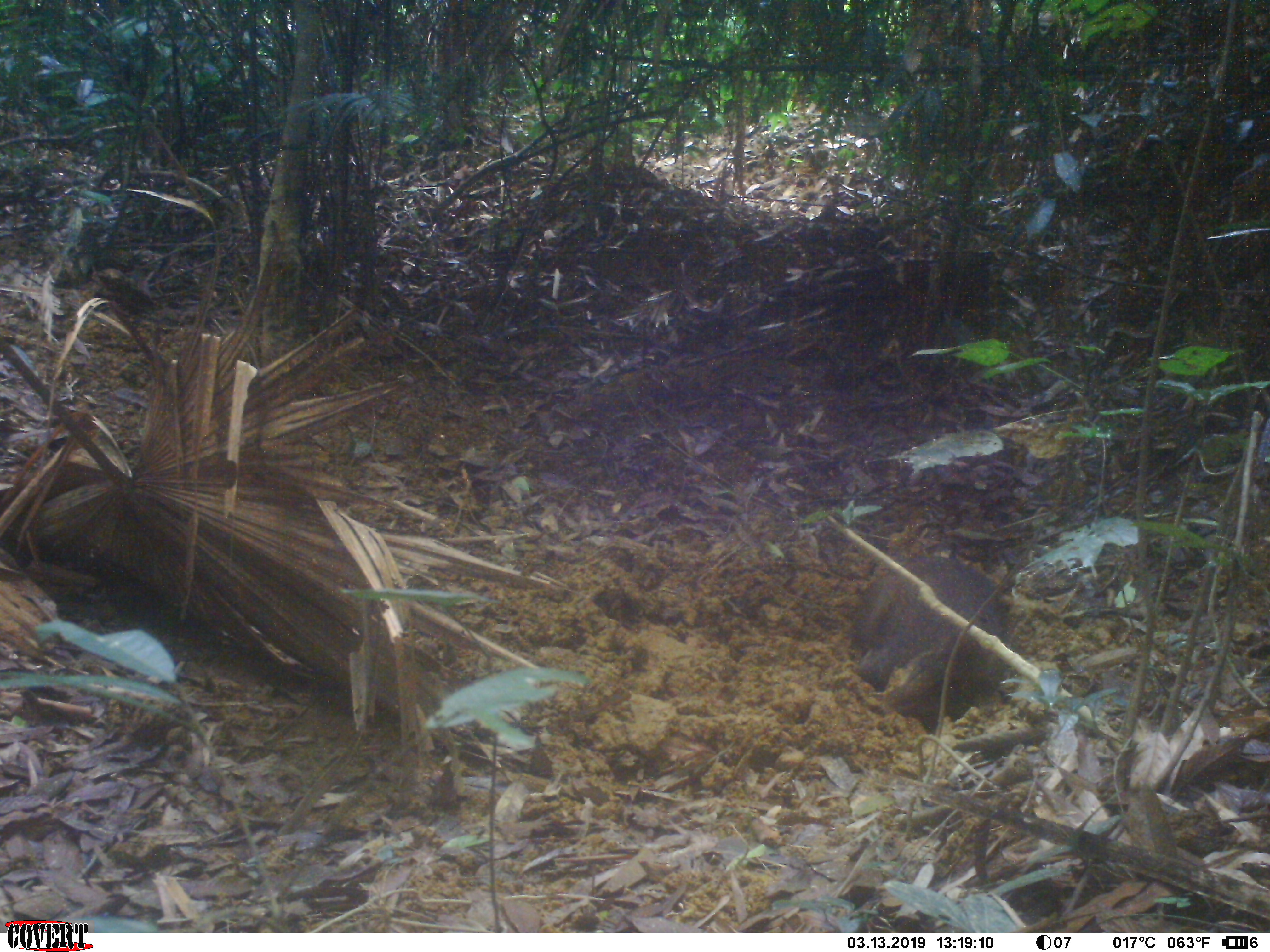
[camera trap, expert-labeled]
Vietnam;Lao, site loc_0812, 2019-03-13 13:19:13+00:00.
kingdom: Animalia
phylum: Chordata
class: Mammalia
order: Artiodactyla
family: Suidae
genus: Sus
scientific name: Sus scrofa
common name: eurasian wild pig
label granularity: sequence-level